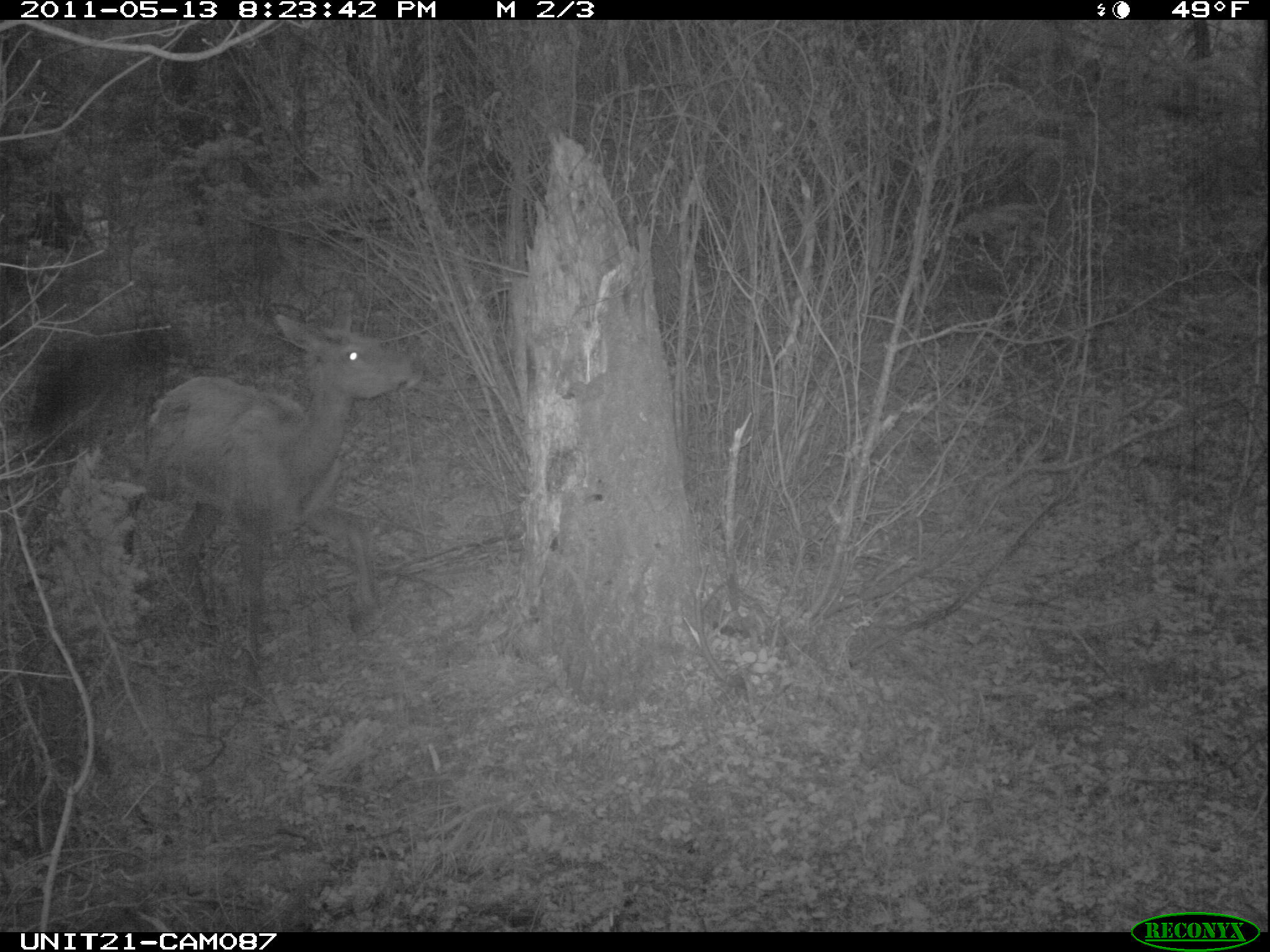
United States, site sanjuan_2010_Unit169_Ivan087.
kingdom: Animalia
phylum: Chordata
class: Mammalia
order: Artiodactyla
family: Cervidae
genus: Cervus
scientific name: Cervus elaphus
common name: red deer